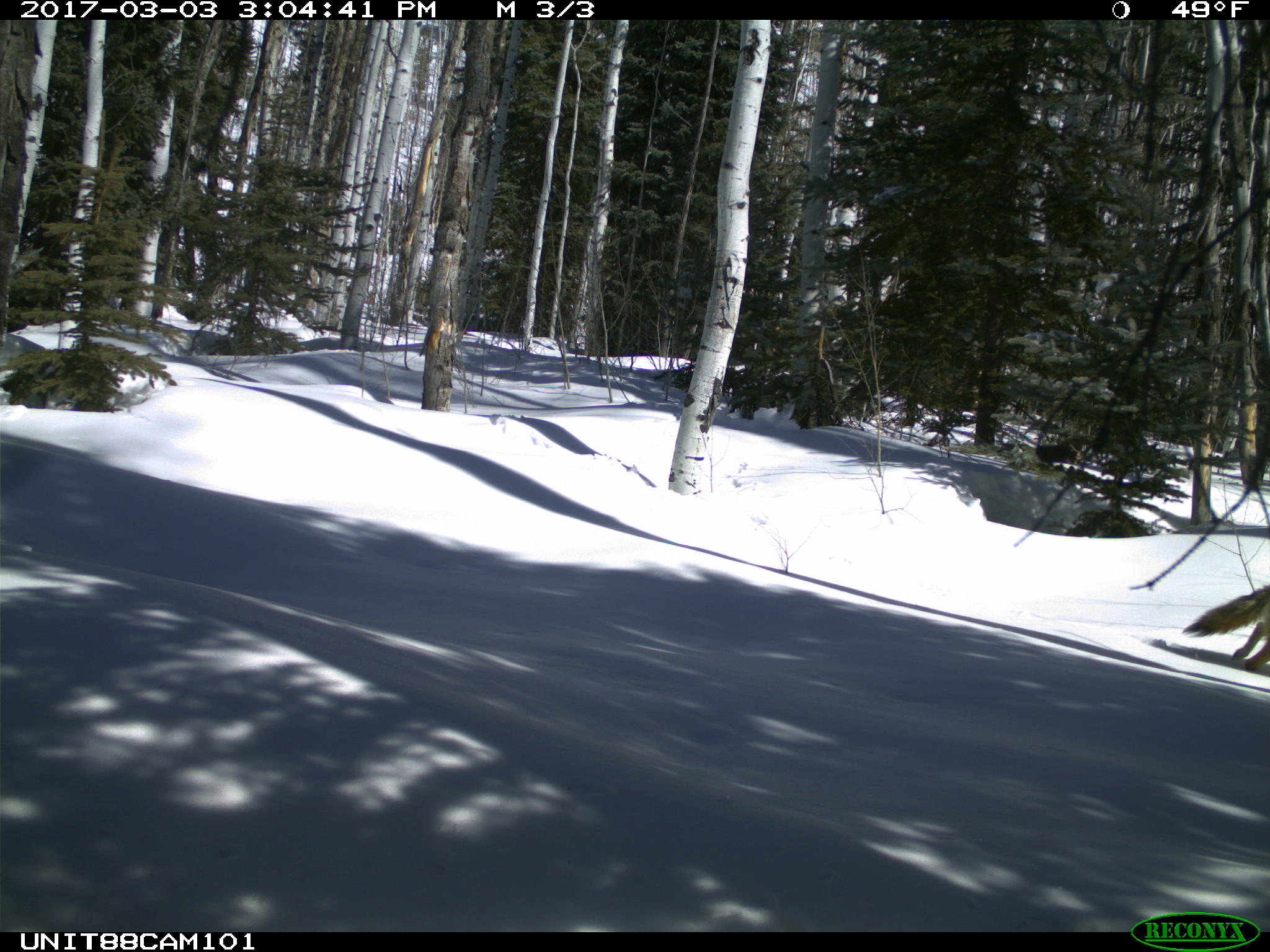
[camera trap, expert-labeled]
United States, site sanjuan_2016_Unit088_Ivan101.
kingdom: Animalia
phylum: Chordata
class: Mammalia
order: Carnivora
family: Canidae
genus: Canis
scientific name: Canis latrans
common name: coyote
Canis latrans (coyote).